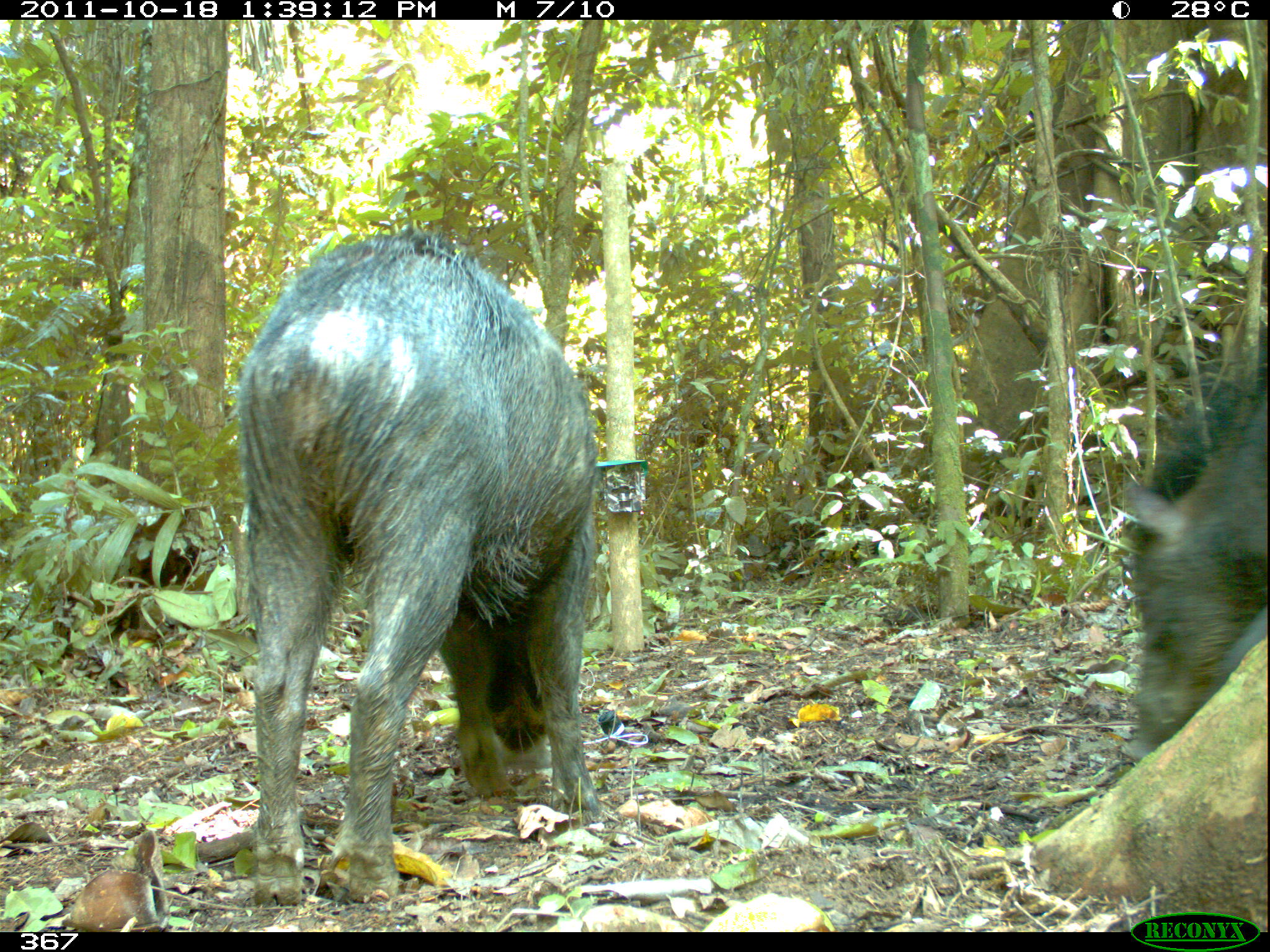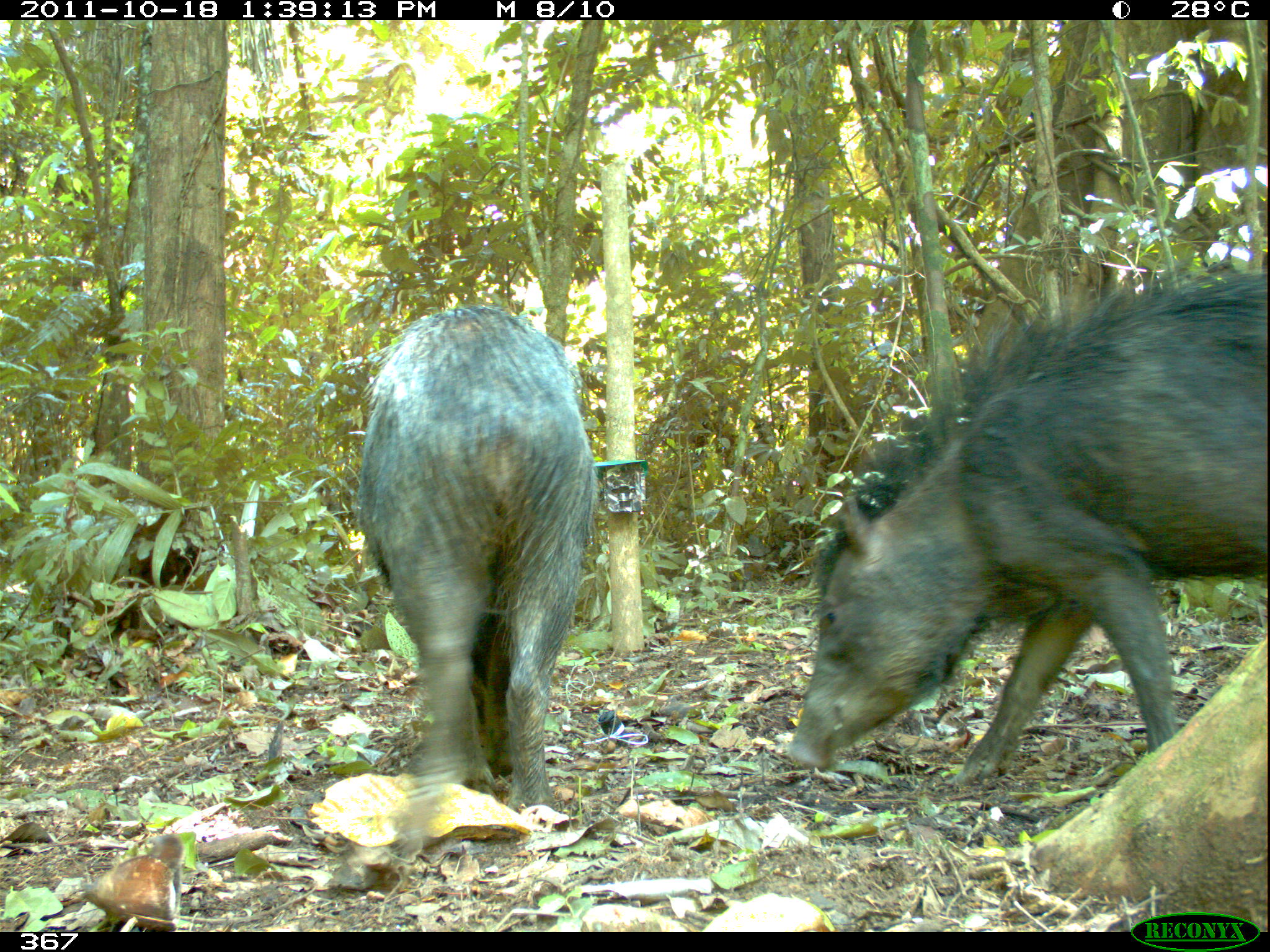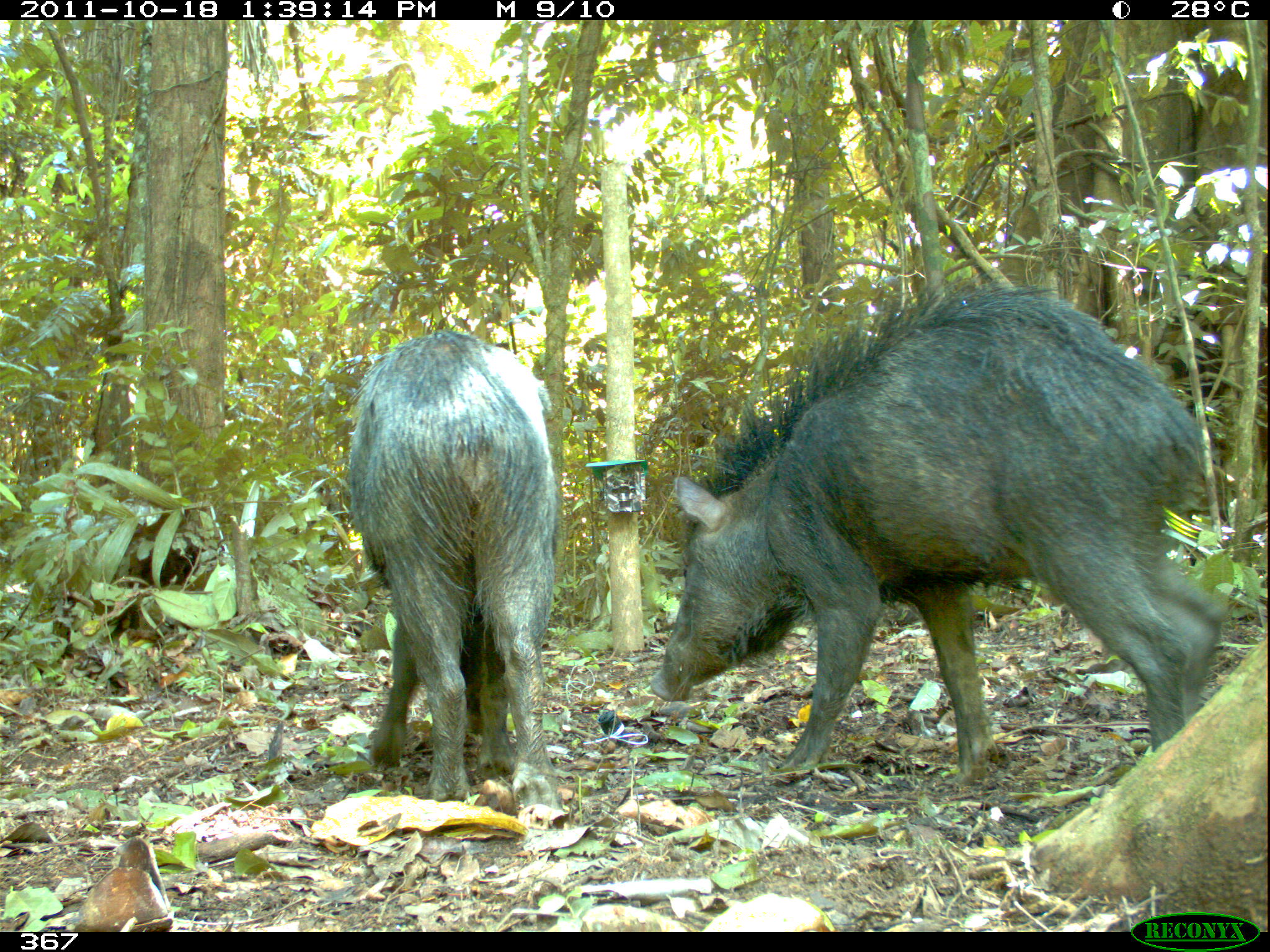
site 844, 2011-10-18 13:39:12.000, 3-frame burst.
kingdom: Animalia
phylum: Chordata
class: Mammalia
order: Artiodactyla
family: Tayassuidae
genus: Tayassu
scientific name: Tayassu pecari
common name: white-lipped peccary